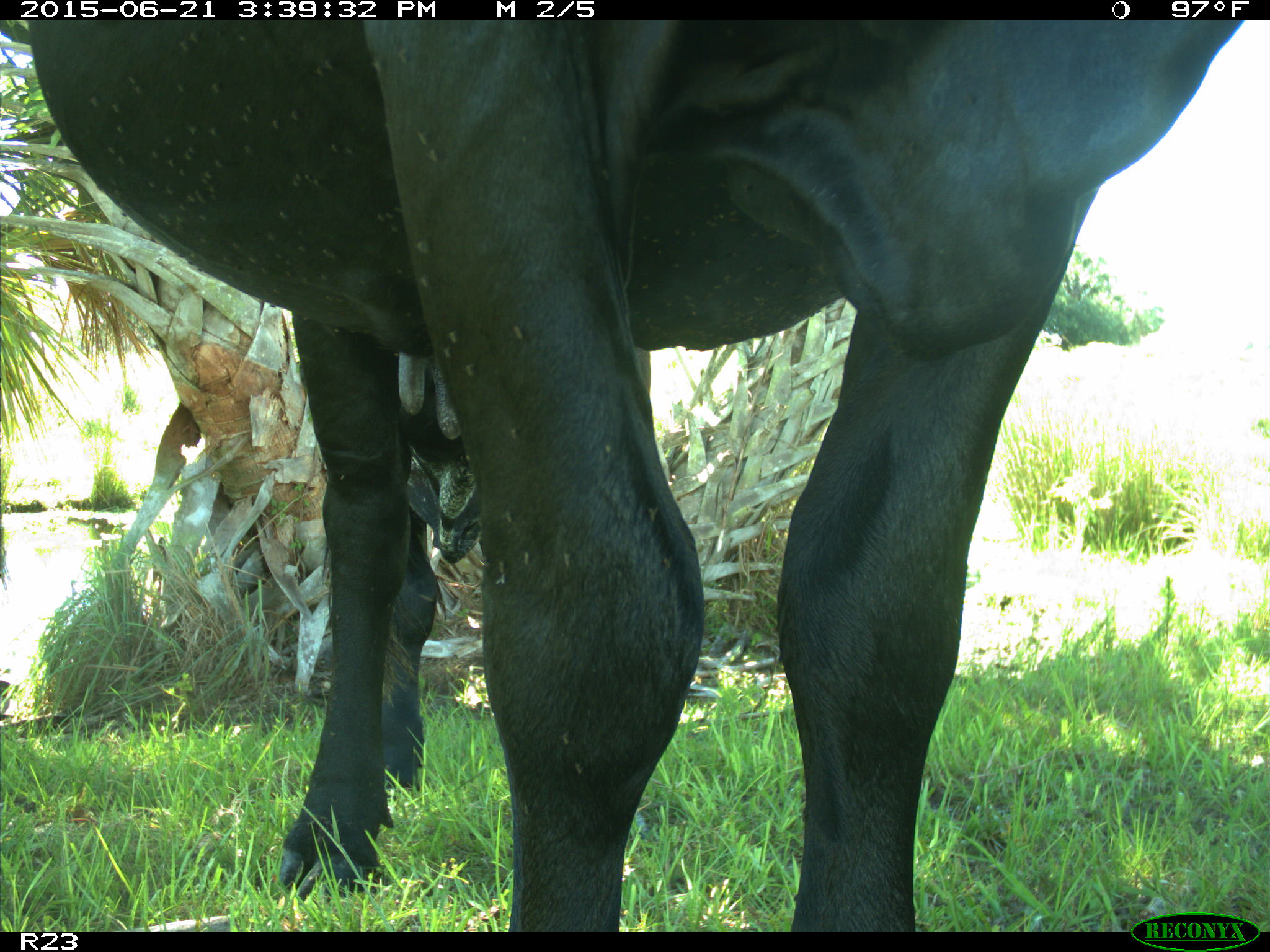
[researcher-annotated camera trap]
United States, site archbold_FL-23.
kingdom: Animalia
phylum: Chordata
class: Mammalia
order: Artiodactyla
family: Bovidae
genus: Bos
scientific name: Bos taurus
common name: domestic cow